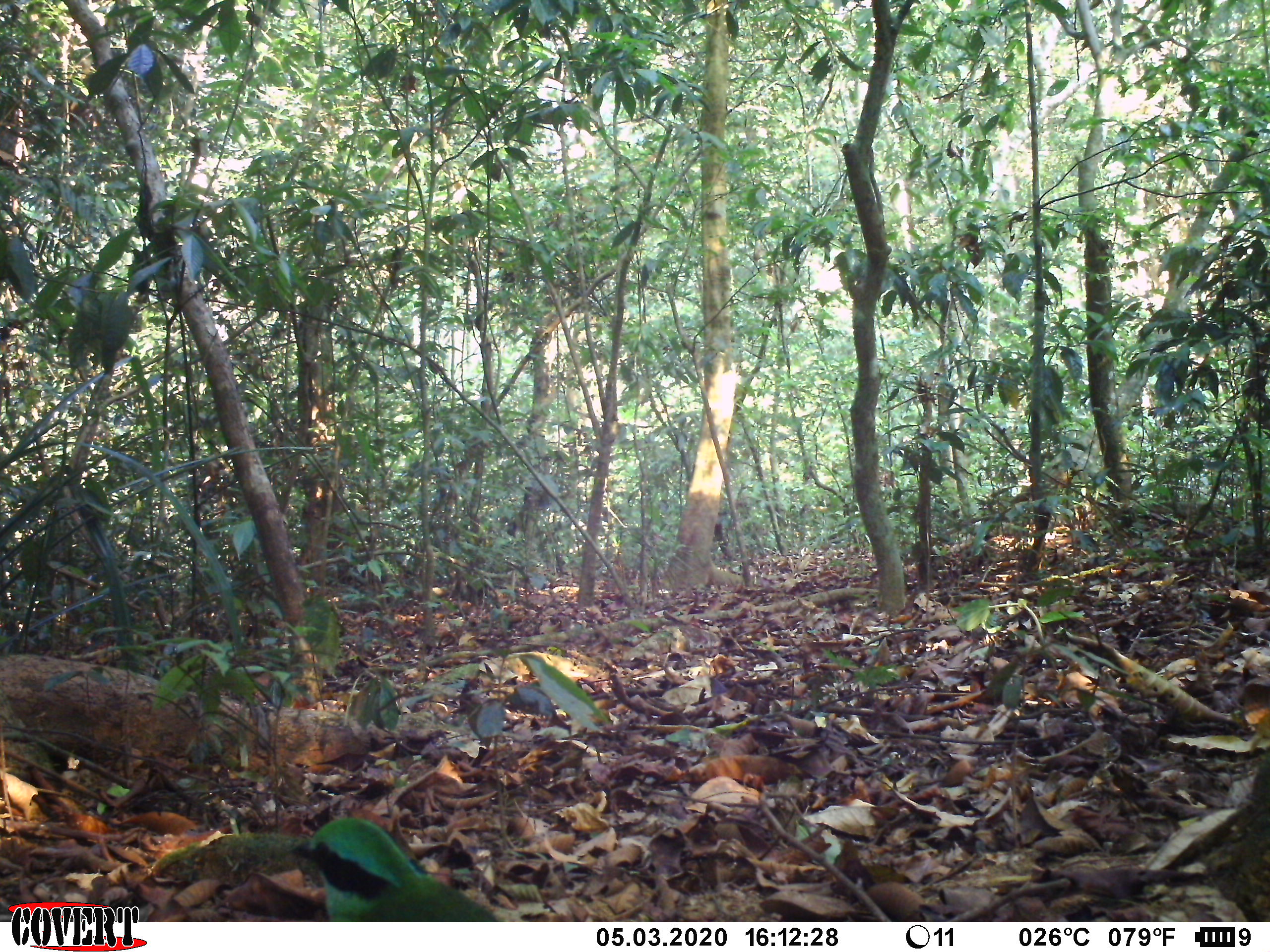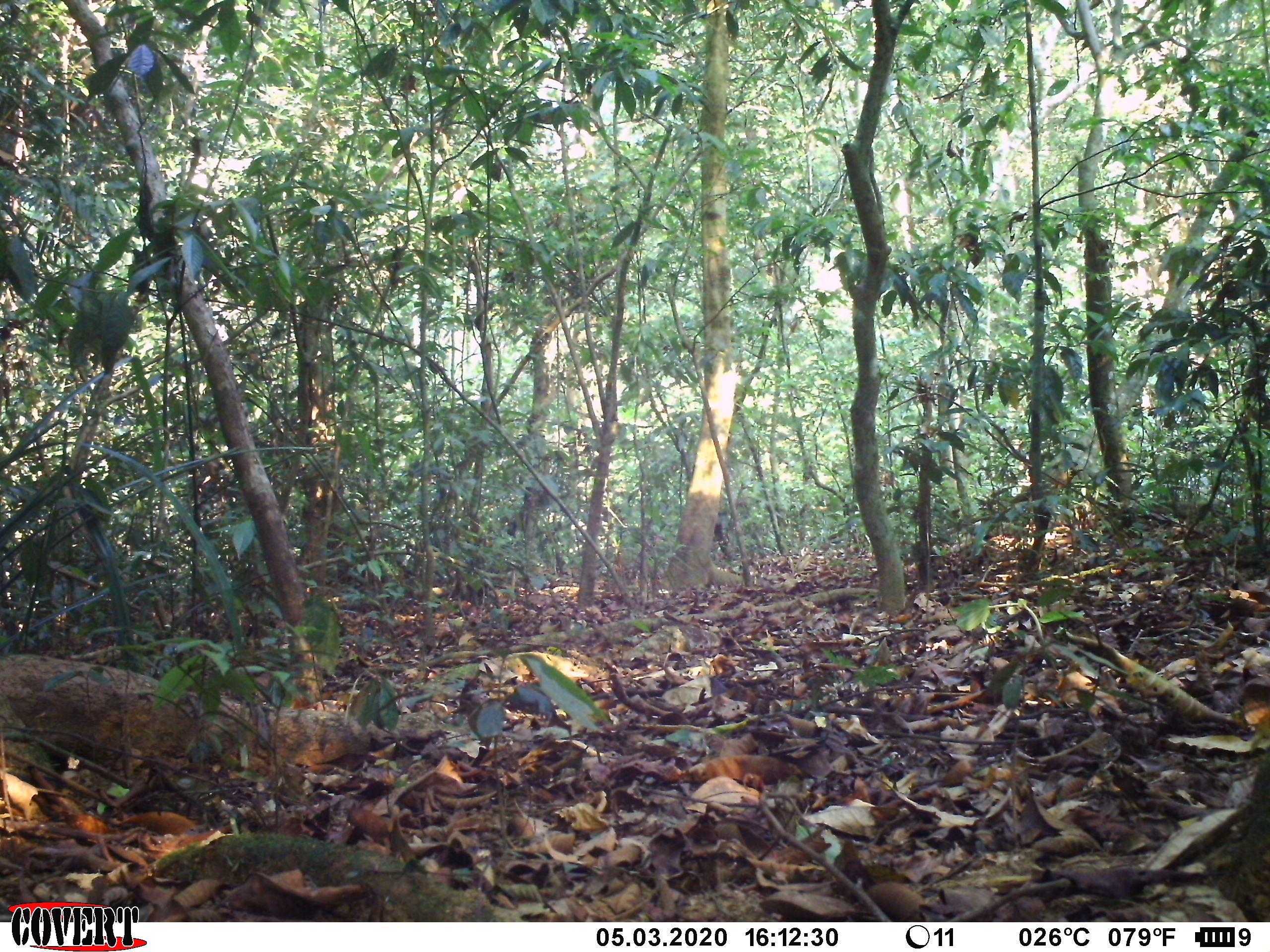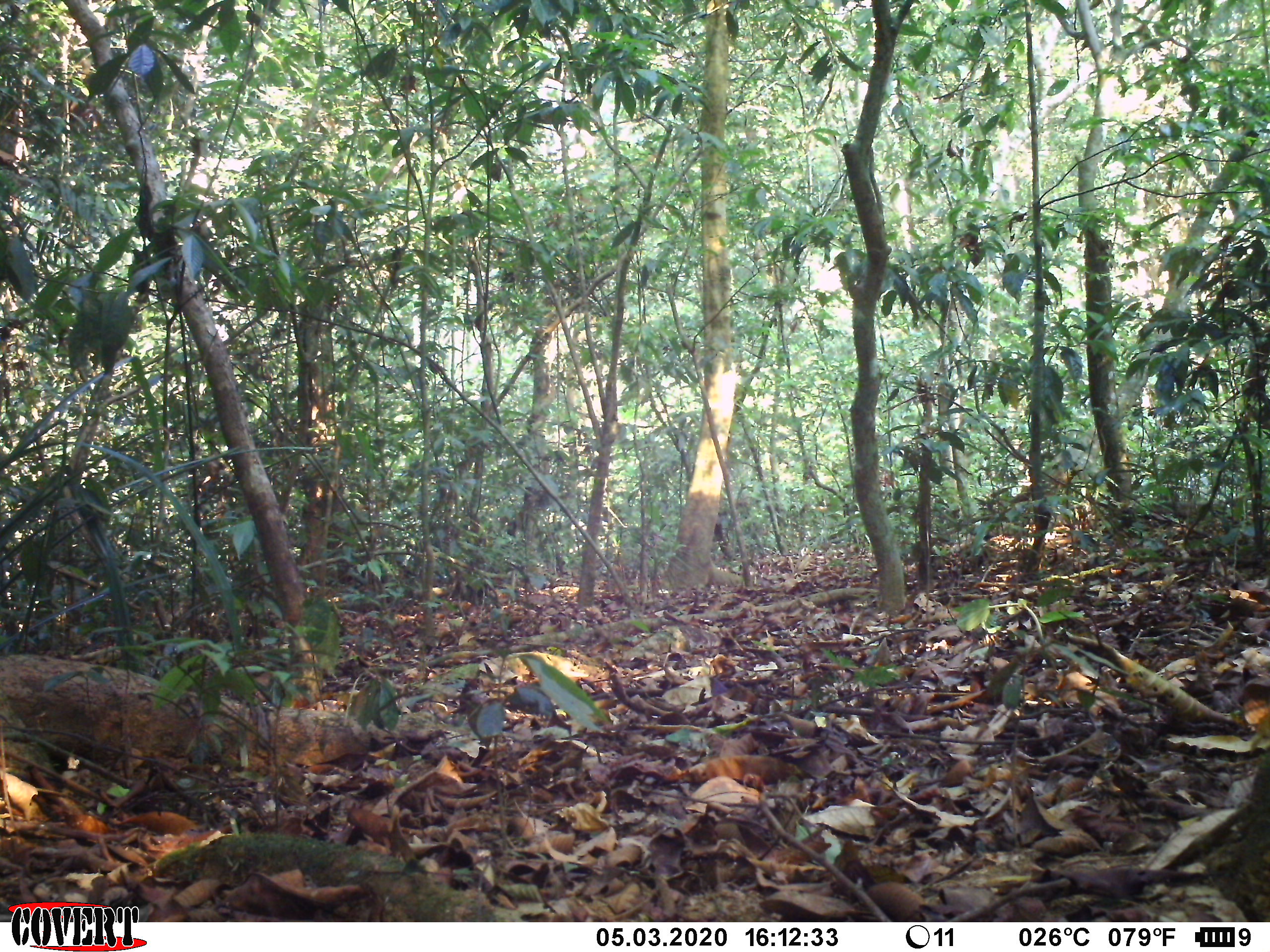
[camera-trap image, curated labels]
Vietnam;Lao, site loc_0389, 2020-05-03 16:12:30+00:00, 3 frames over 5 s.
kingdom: Animalia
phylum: Chordata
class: Aves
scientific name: Aves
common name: bird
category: unidentified bird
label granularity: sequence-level